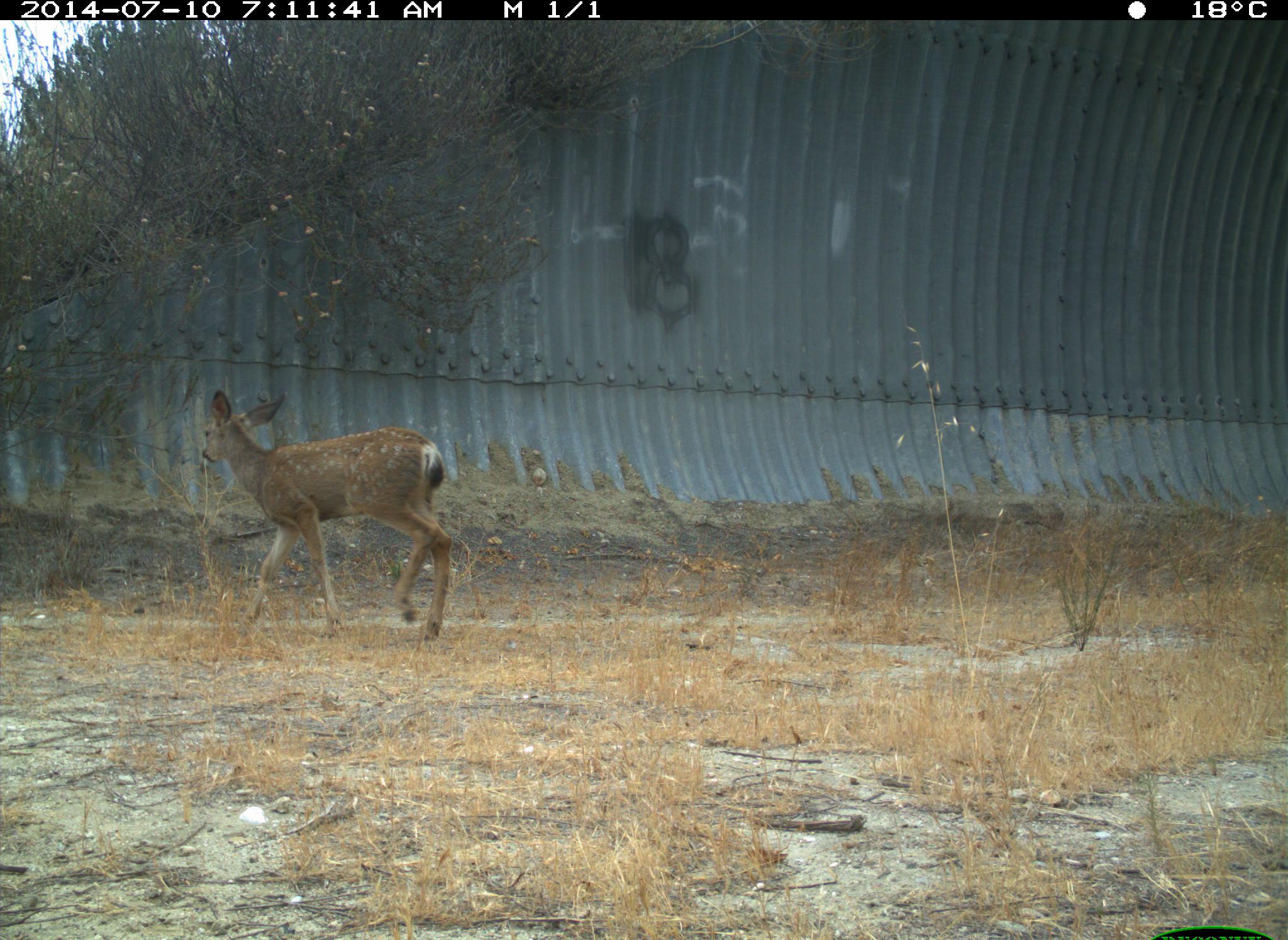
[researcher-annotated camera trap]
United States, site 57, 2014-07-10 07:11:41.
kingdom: Animalia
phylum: Chordata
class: Mammalia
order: Artiodactyla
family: Cervidae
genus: Odocoileus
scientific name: Odocoileus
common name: deer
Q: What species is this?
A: Deer (Odocoileus).